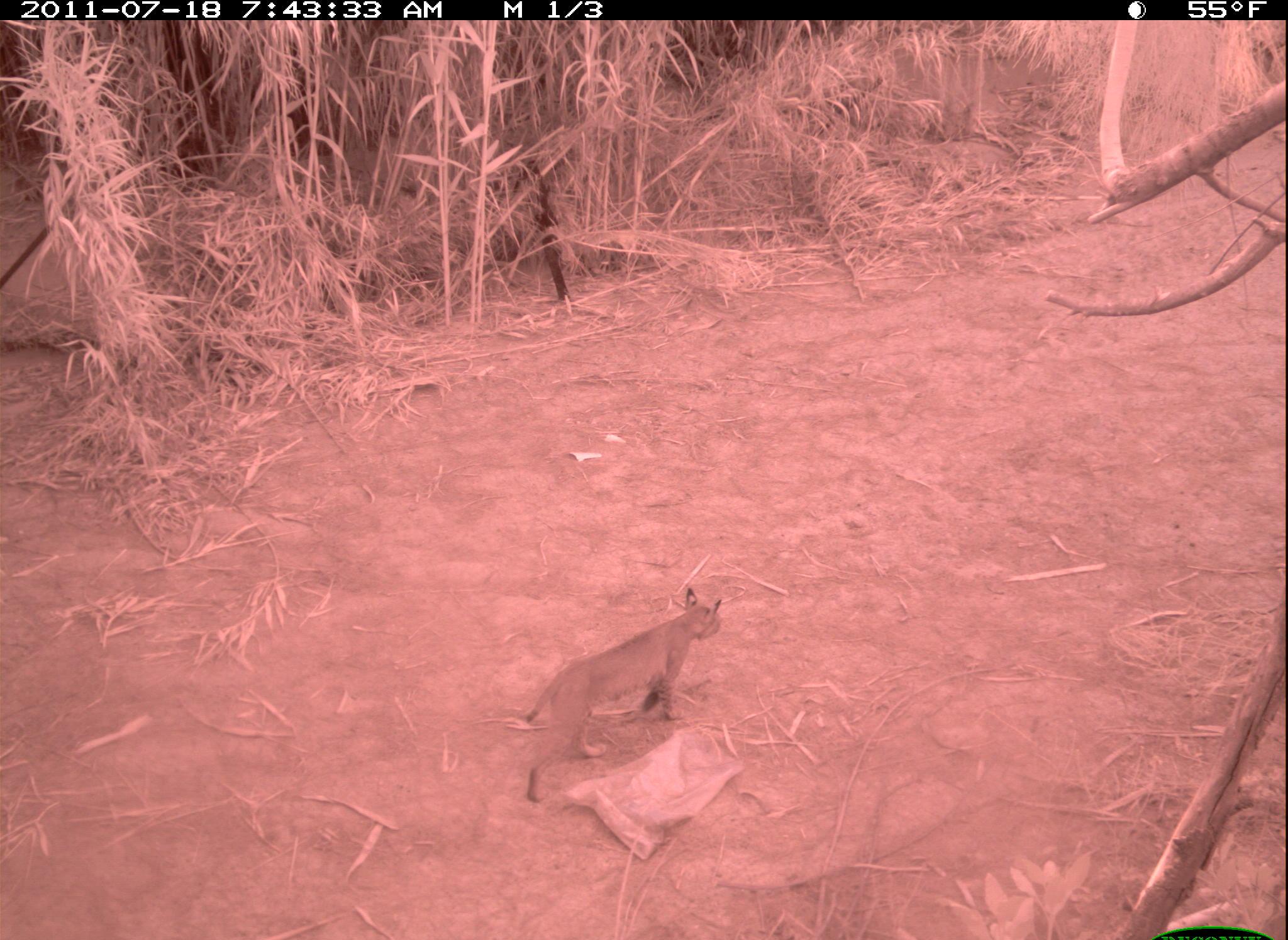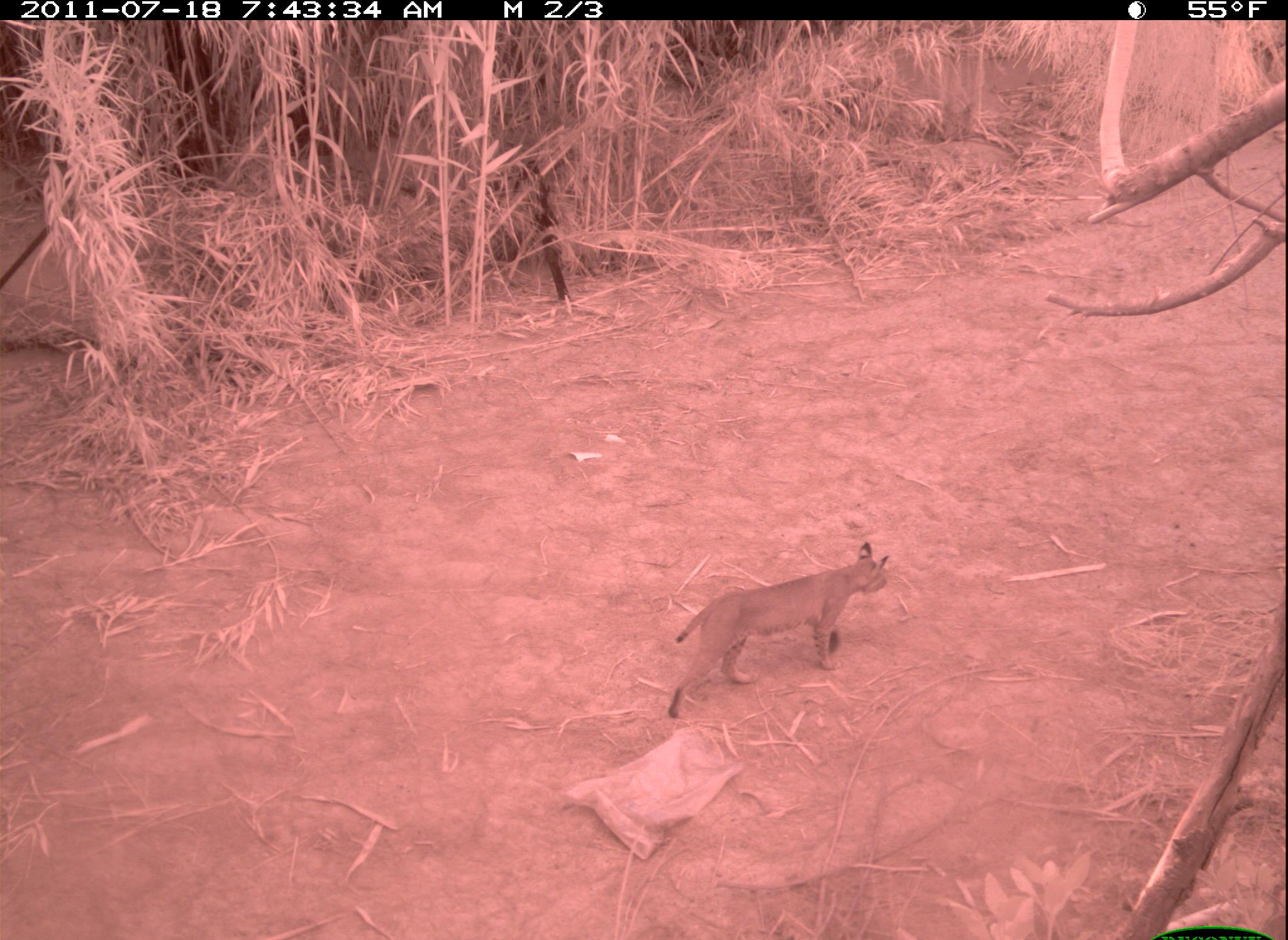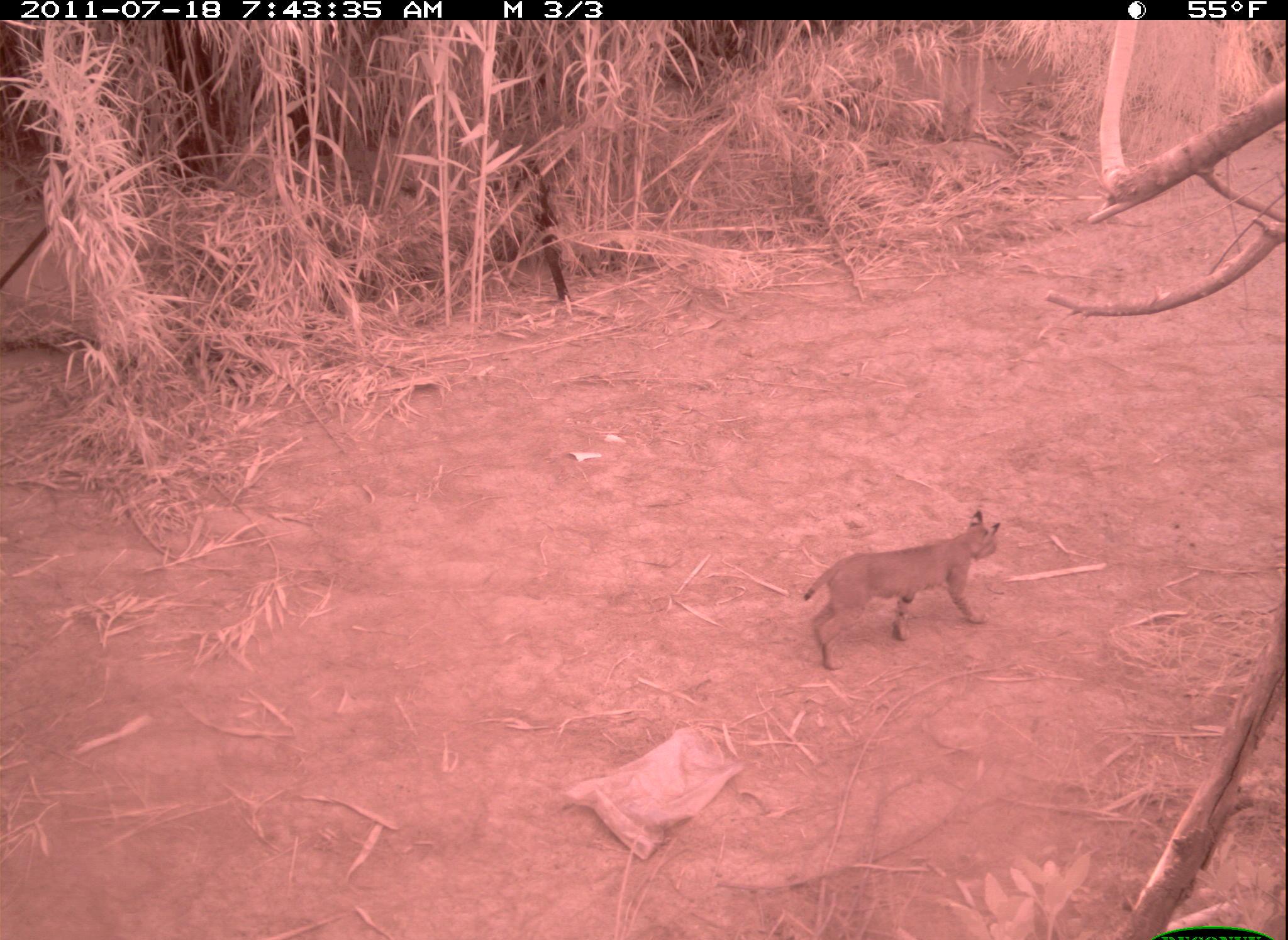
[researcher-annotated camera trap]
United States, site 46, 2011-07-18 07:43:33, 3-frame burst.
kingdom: Animalia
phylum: Chordata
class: Mammalia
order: Carnivora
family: Felidae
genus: Lynx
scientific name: Lynx rufus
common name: bobcat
Bobcat (Lynx rufus).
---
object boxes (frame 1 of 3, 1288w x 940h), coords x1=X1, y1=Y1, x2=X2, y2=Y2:
bobcat: x1=514, y1=573, x2=743, y2=815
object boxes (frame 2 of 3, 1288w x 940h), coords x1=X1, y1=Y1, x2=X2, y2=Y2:
bobcat: x1=648, y1=528, x2=913, y2=729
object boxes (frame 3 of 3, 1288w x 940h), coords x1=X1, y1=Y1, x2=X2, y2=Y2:
bobcat: x1=799, y1=503, x2=1013, y2=681